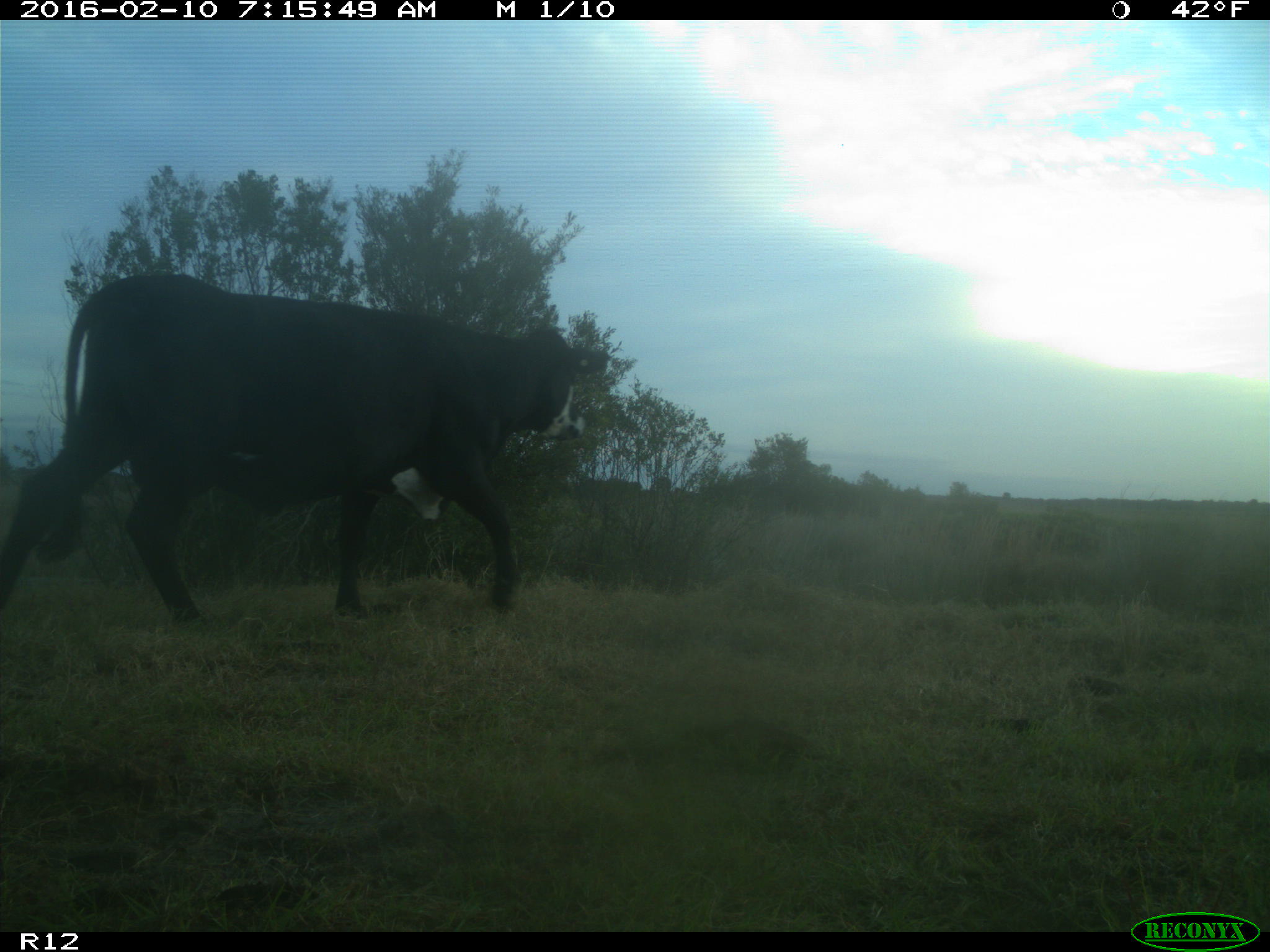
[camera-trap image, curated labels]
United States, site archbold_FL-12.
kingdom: Animalia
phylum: Chordata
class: Mammalia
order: Artiodactyla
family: Bovidae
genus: Bos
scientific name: Bos taurus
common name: domestic cow